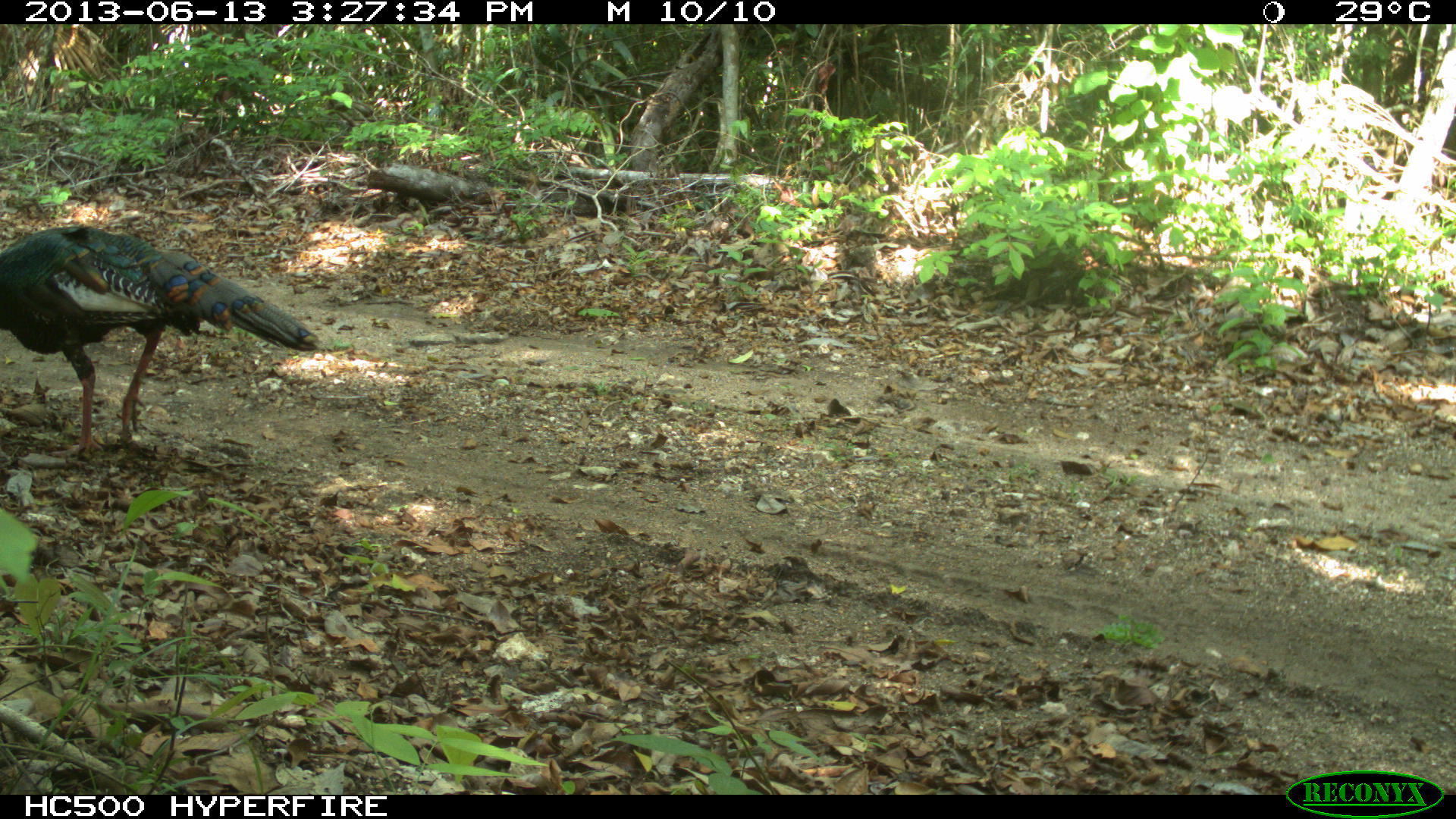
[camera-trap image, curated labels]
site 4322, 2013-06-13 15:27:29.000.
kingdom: Animalia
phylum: Chordata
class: Aves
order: Galliformes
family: Phasianidae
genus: Meleagris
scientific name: Meleagris ocellata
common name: ocellated turkey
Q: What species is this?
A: Meleagris ocellata (ocellated turkey).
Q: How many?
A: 1.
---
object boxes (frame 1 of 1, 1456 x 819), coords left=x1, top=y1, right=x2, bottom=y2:
meleagris ocellata: left=0, top=225, right=320, bottom=461